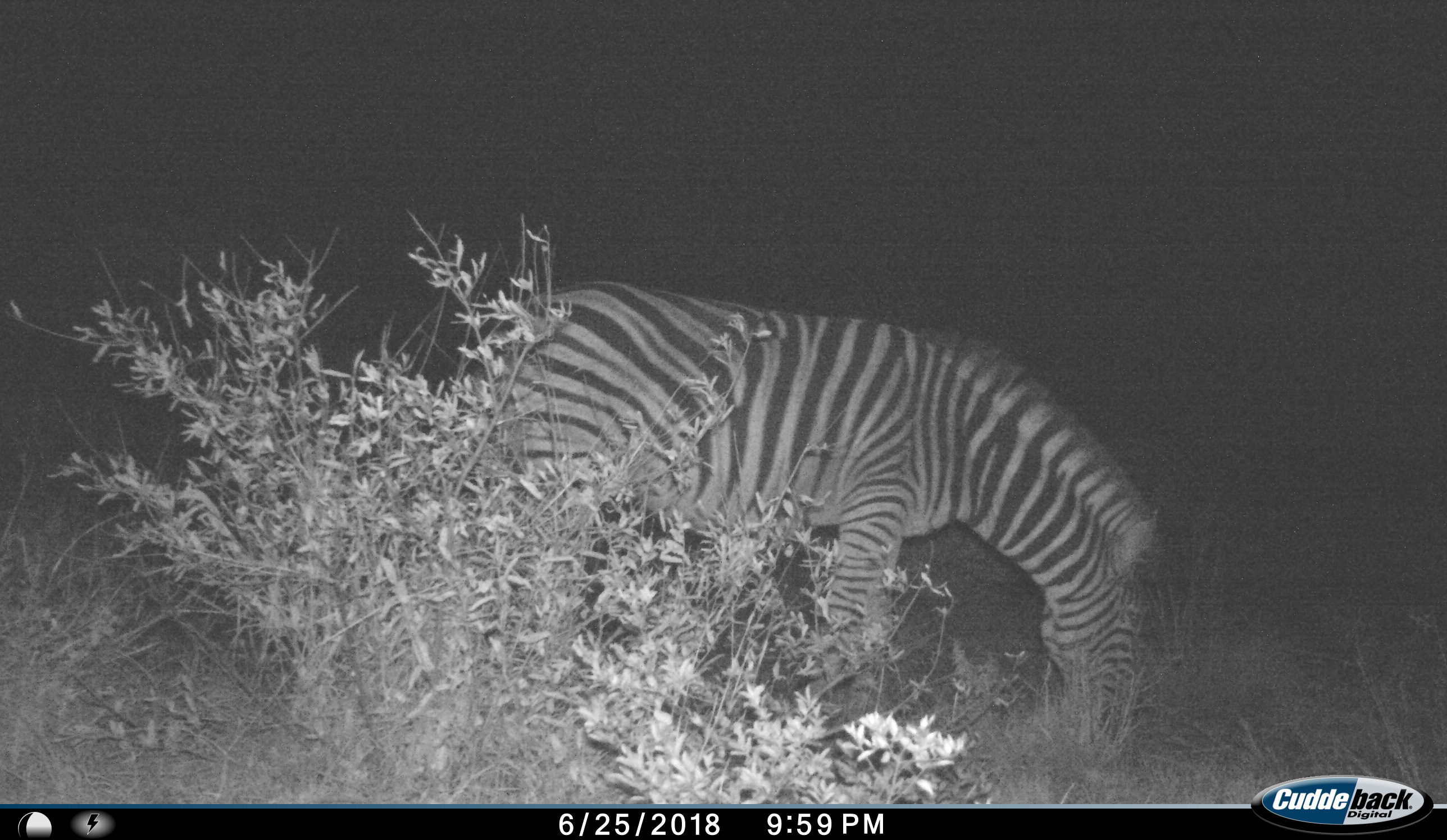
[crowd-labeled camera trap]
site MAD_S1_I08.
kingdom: Animalia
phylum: Chordata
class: Mammalia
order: Perissodactyla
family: Equidae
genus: Equus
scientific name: Equus quagga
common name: plains zebra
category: zebraplains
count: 1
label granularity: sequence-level